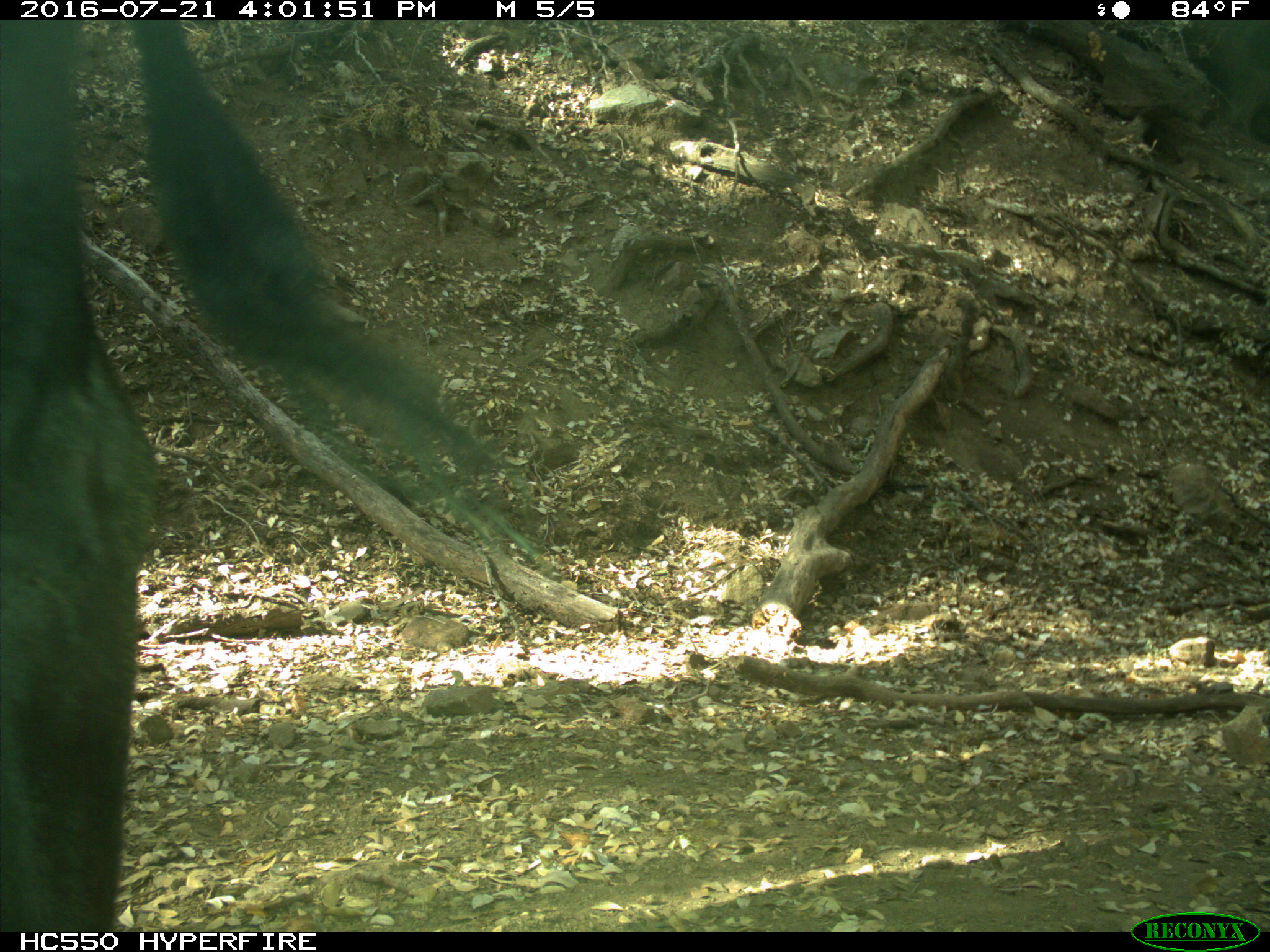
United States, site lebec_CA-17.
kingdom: Animalia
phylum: Chordata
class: Mammalia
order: Artiodactyla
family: Bovidae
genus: Bos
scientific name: Bos taurus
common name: domestic cow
Bos taurus (domestic cow).